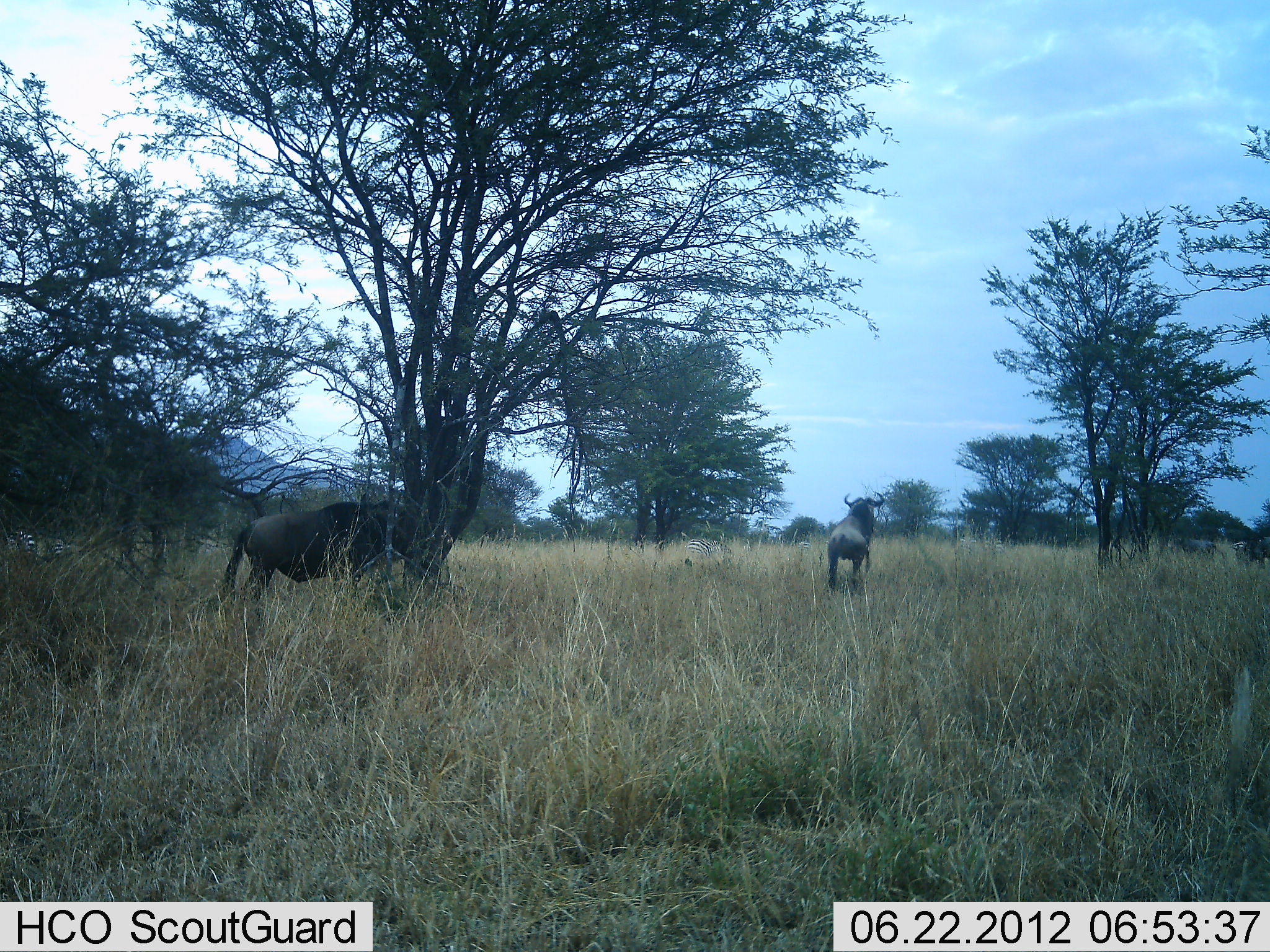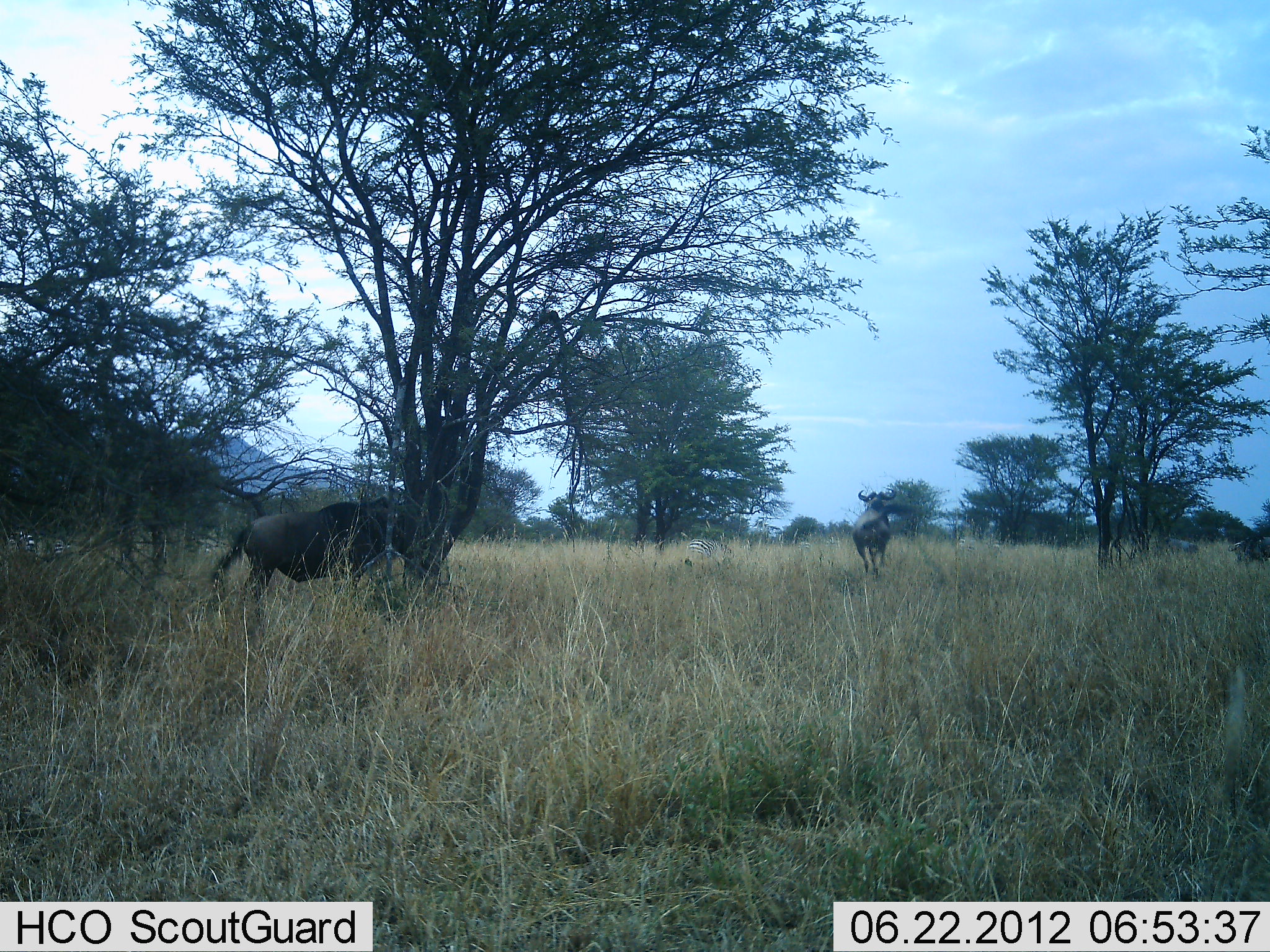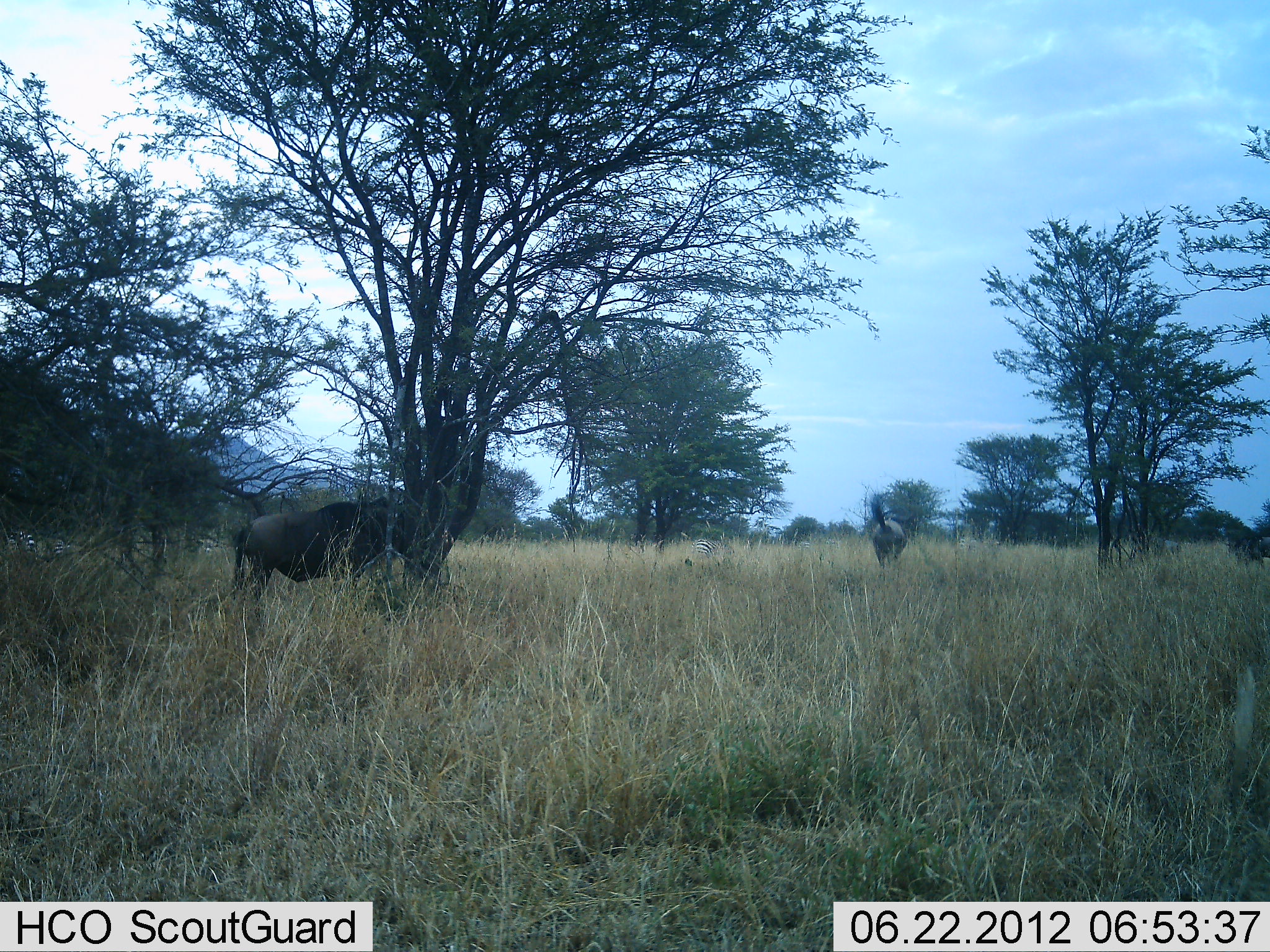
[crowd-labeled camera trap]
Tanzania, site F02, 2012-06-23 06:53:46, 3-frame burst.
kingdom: Animalia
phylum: Chordata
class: Mammalia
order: Artiodactyla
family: Bovidae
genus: Connochaetes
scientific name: Connochaetes taurinus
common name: blue wildebeest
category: wildebeest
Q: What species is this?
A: Wildebeest (blue wildebeest) (Connochaetes taurinus).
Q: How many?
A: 4.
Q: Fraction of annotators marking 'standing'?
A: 64%.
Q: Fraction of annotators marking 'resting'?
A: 0%.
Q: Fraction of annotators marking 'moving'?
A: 93%.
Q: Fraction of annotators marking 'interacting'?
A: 0%.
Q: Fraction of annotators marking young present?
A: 0%.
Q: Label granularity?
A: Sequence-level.